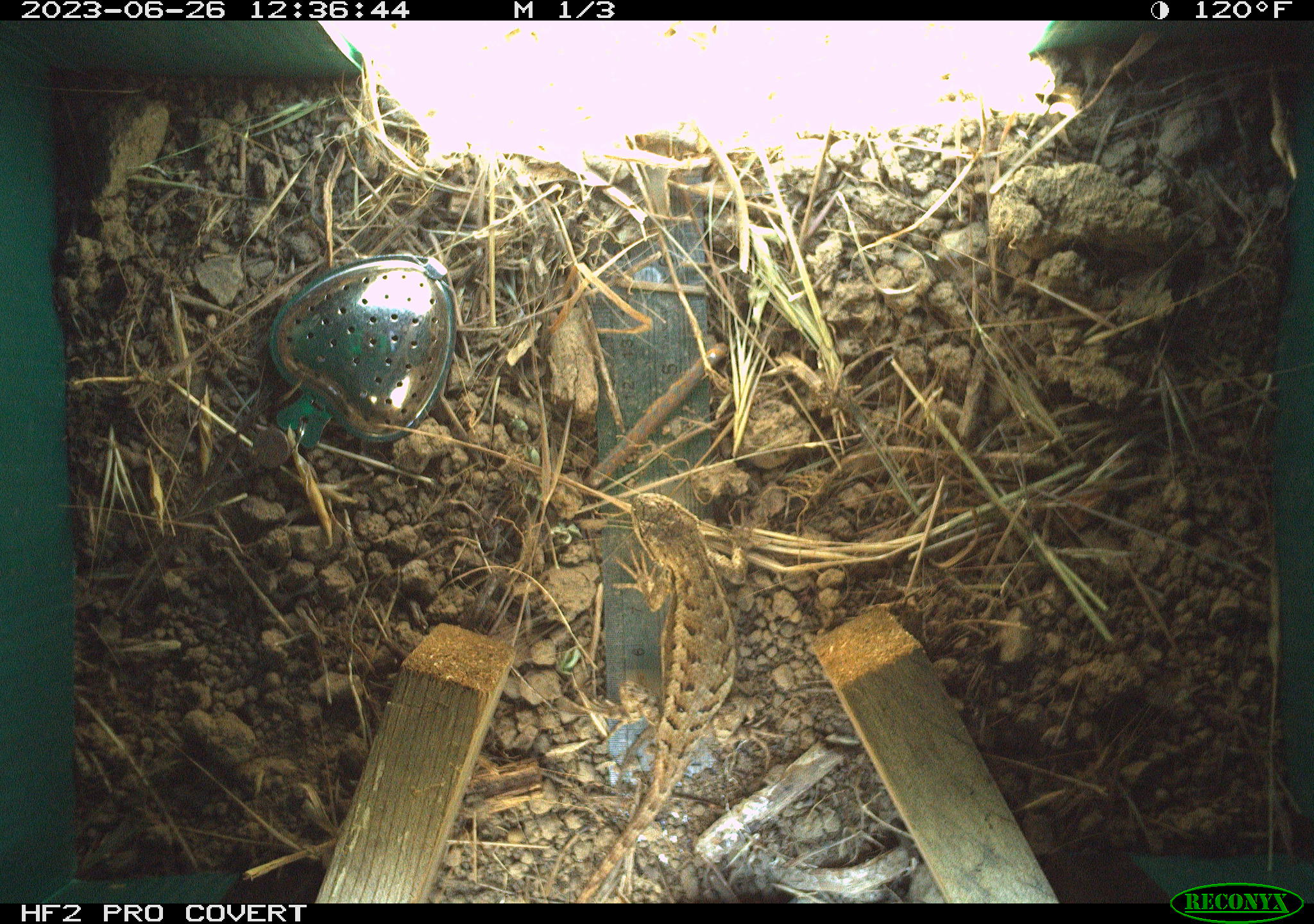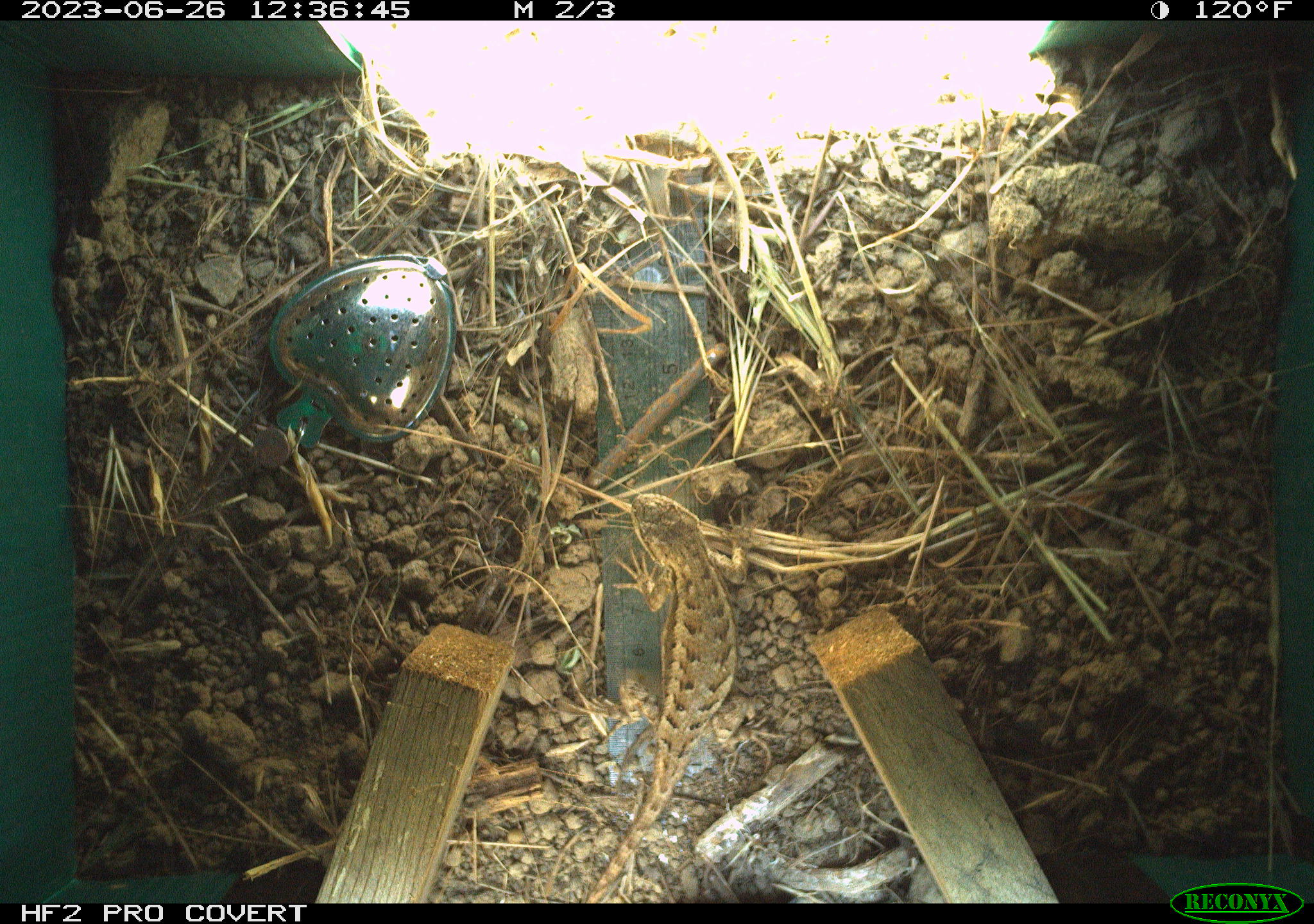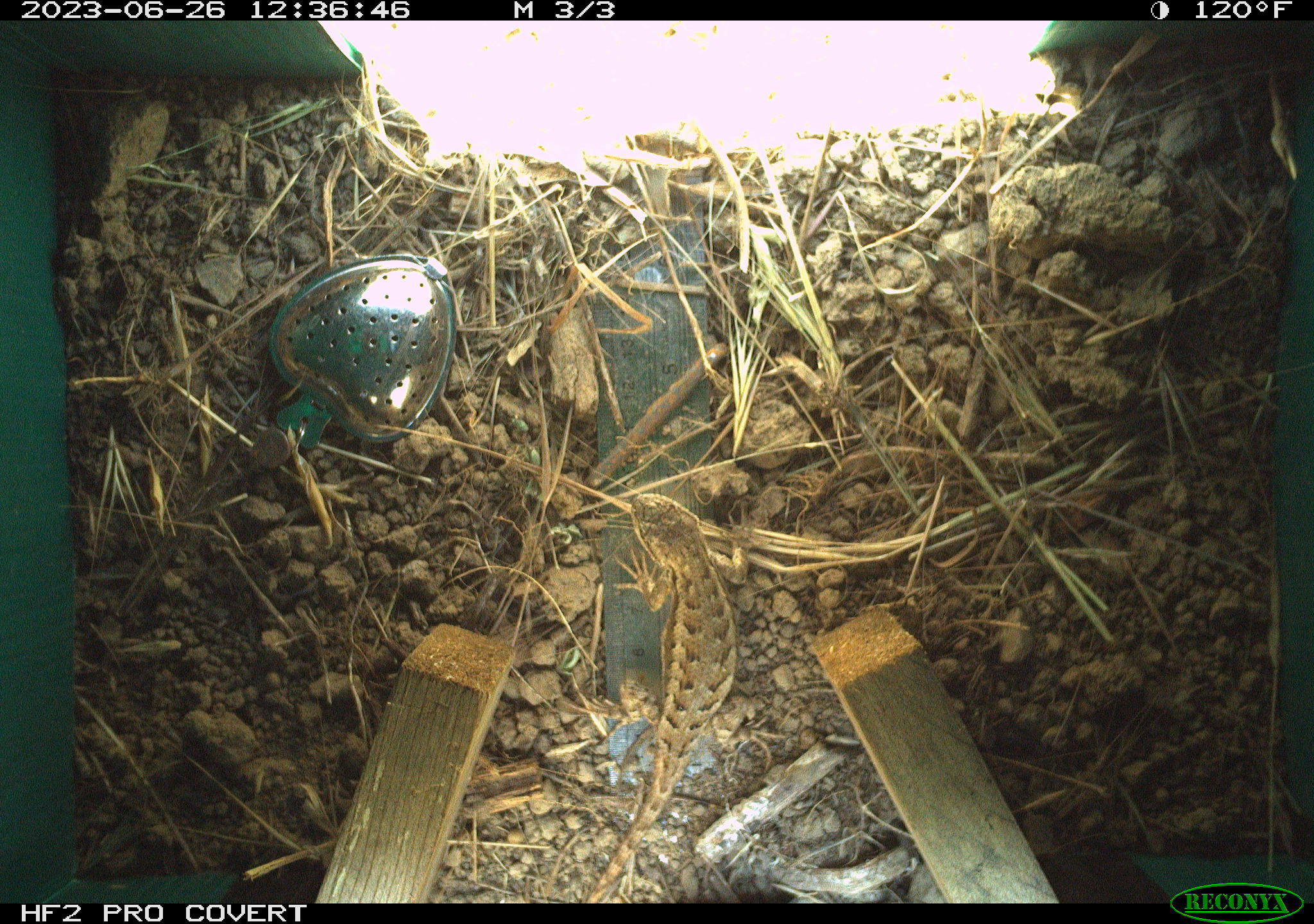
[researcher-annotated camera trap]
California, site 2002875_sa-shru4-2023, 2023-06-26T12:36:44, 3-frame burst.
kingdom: Animalia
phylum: Chordata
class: Reptilia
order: Squamata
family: Phrynosomatidae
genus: Sceloporus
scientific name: Sceloporus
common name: spiny lizards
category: sceloporus species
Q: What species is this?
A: Sceloporus species (spiny lizards) (Sceloporus).